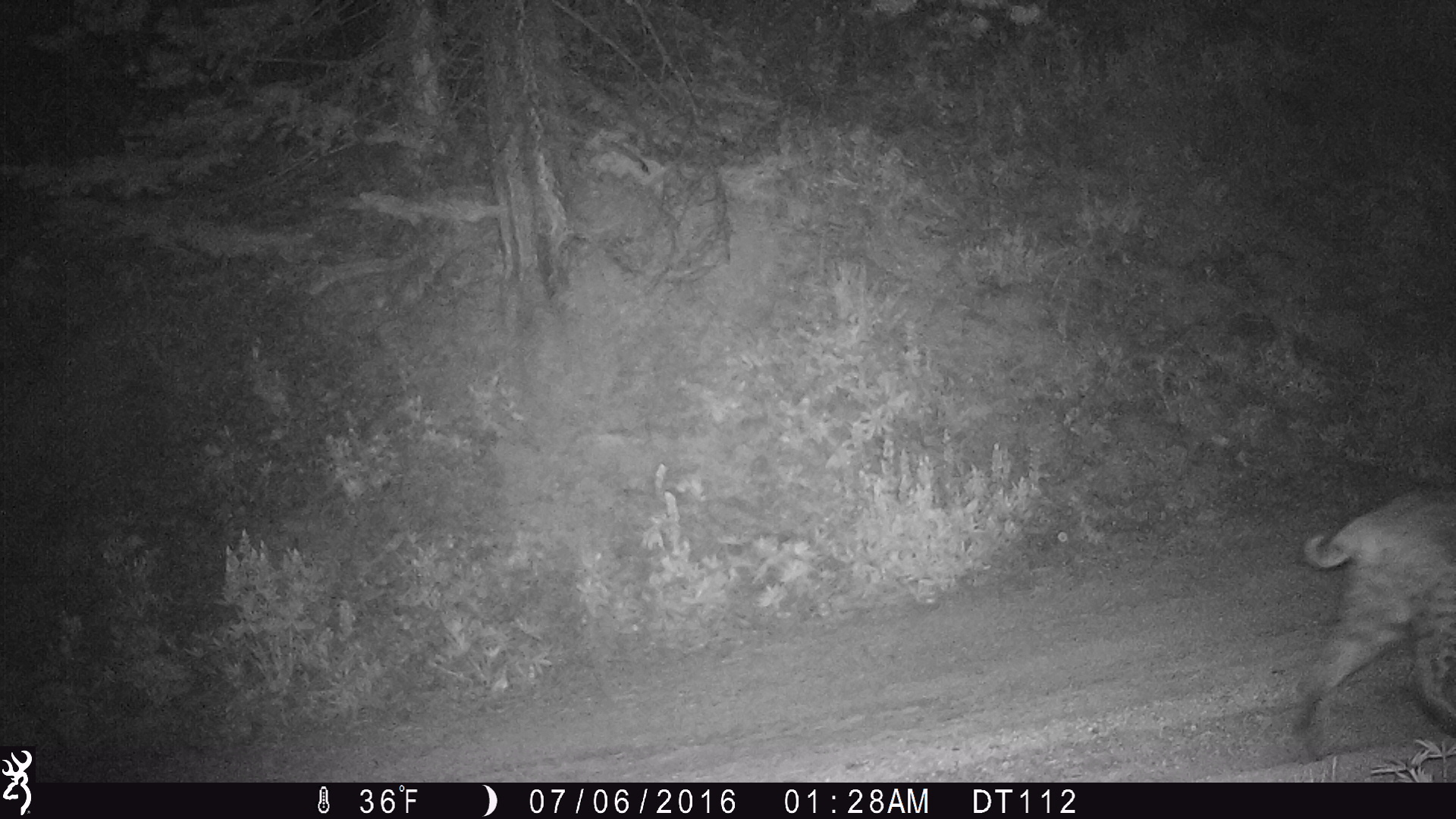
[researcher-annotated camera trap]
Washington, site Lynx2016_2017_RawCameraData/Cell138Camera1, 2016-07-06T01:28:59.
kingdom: Animalia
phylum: Chordata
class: Mammalia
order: Carnivora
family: Felidae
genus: Lynx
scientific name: Lynx rufus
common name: bobcat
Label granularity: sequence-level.